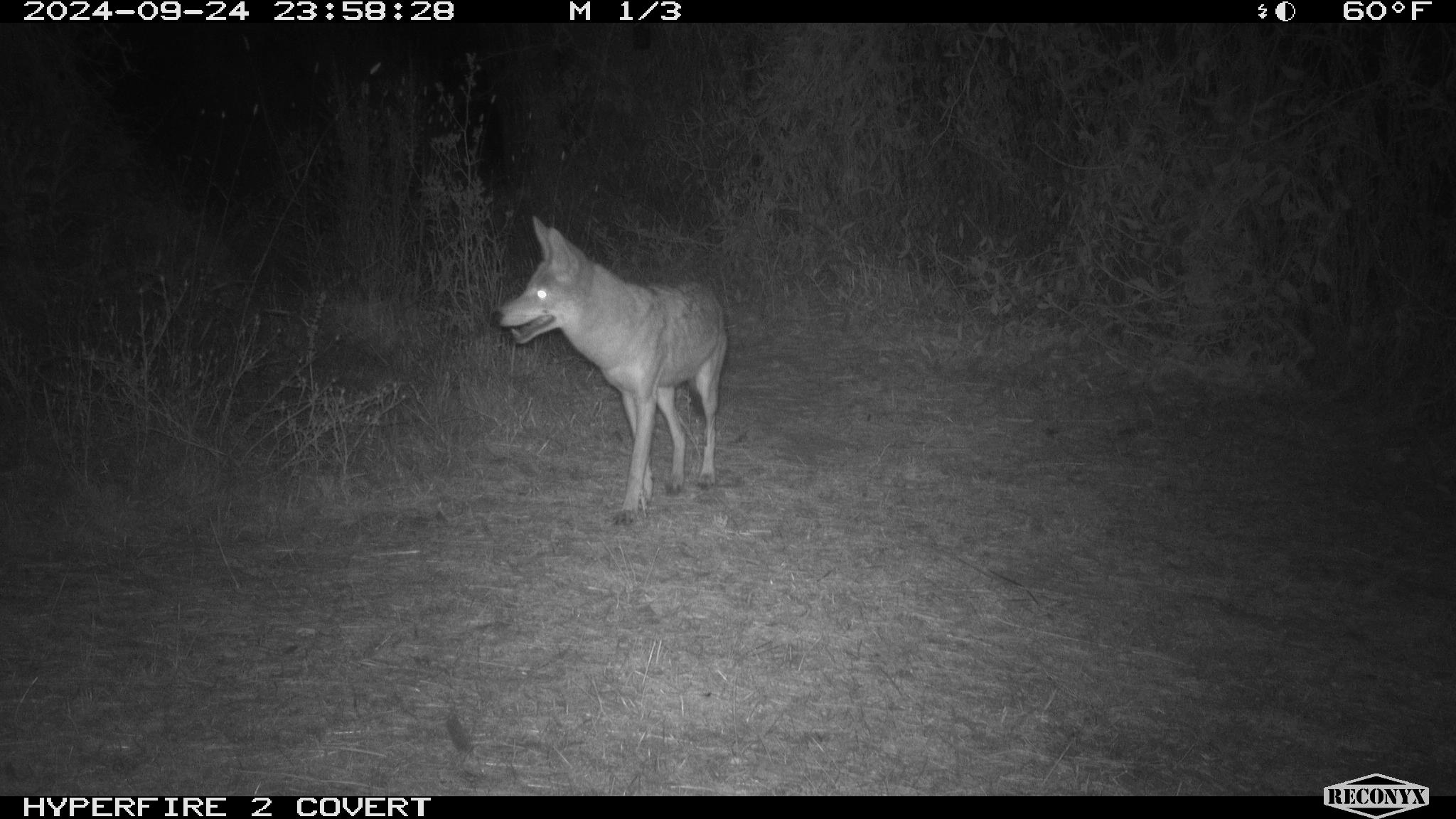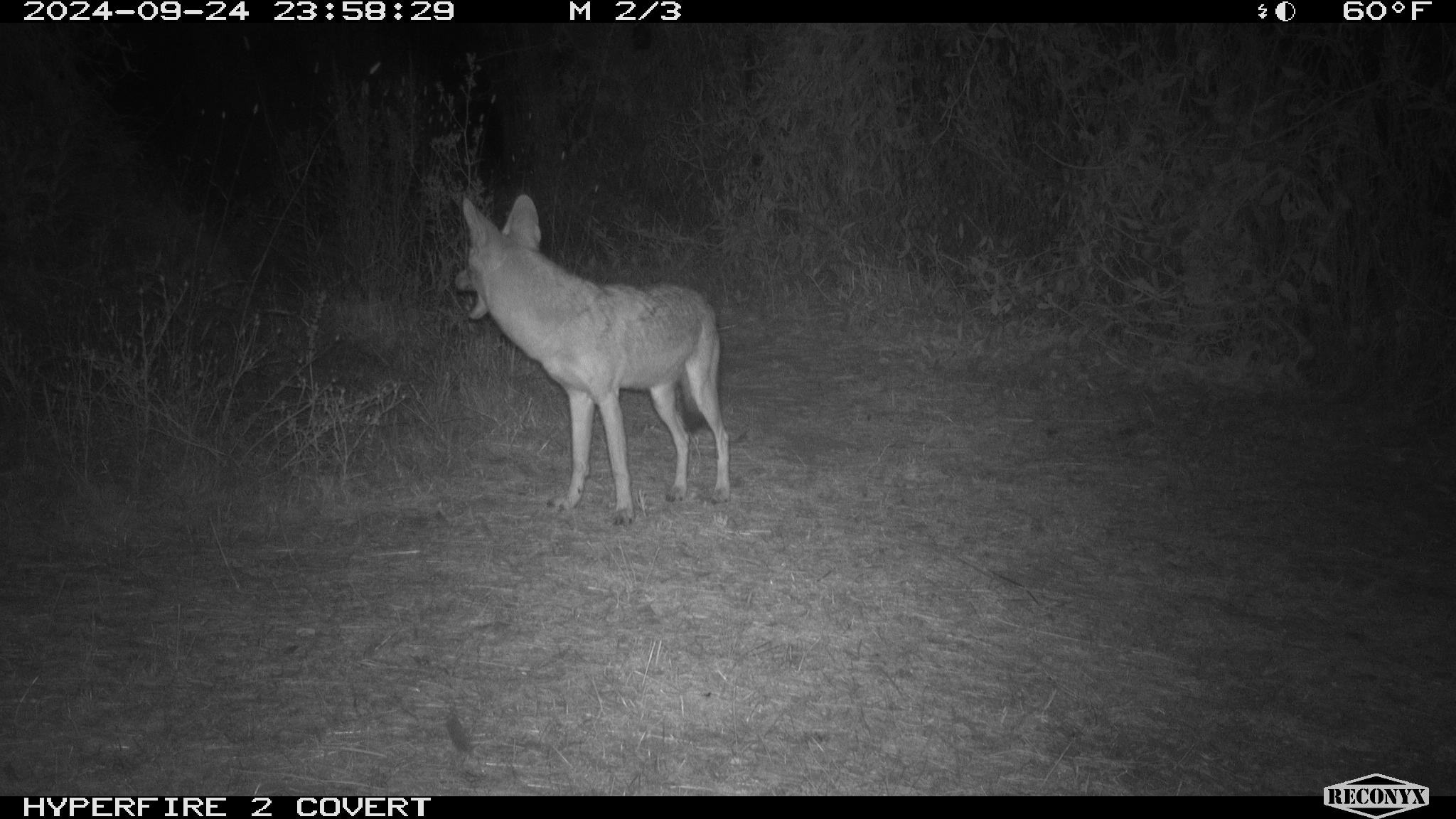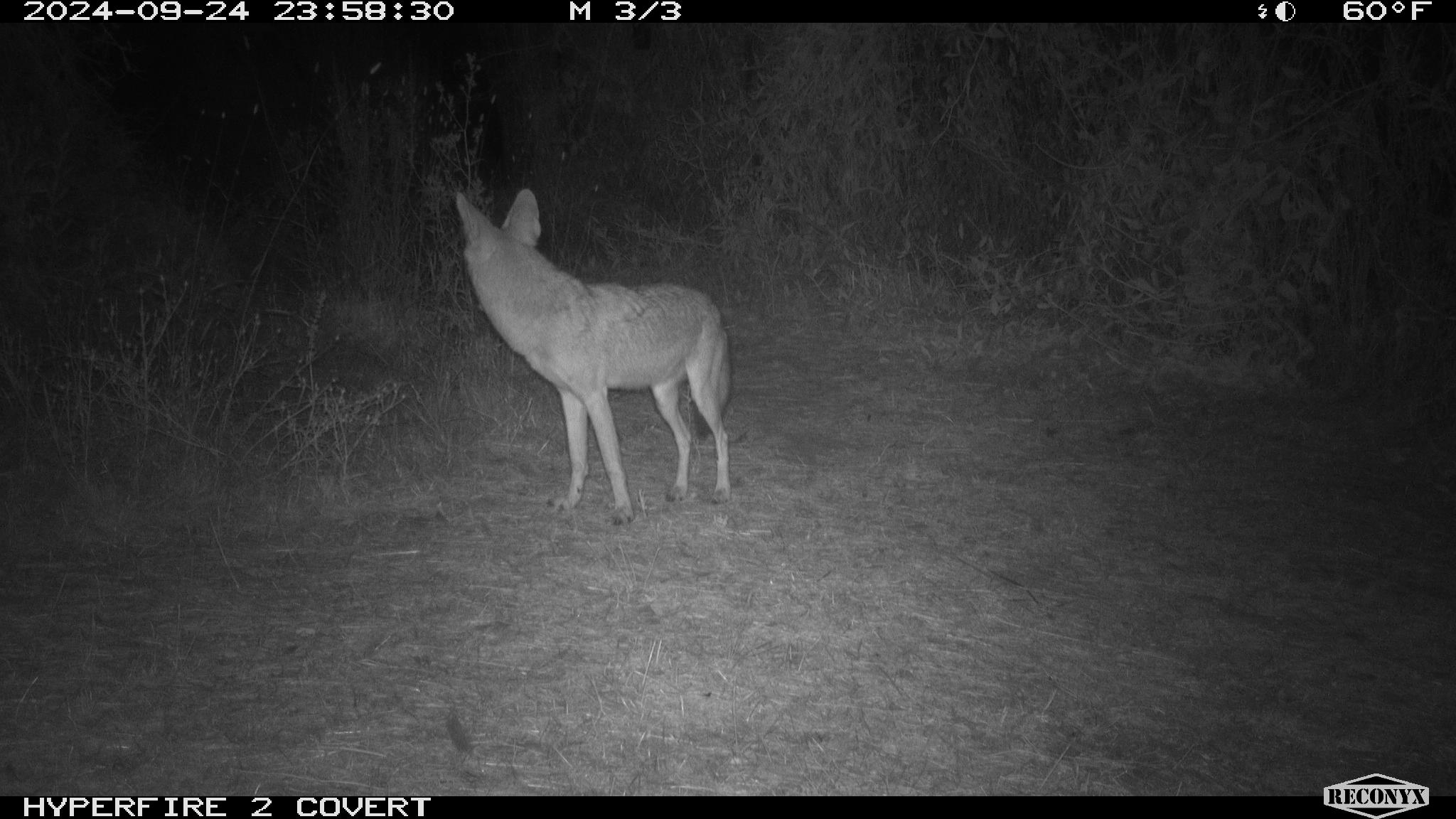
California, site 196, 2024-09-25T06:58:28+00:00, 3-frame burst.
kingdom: Animalia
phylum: Chordata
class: Mammalia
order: Carnivora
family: Canidae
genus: Canis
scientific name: Canis latrans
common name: coyote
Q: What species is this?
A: Coyote (Canis latrans).